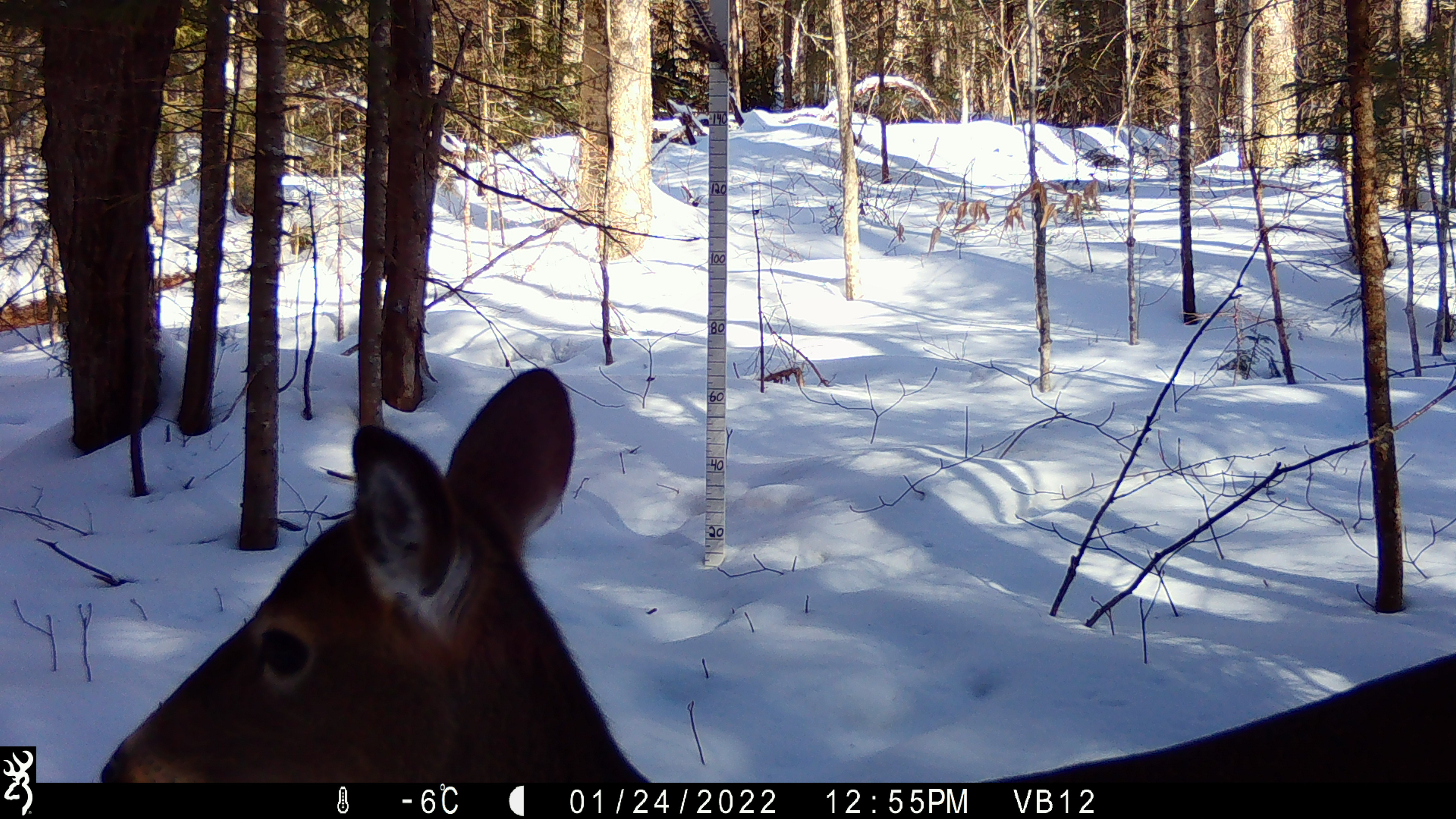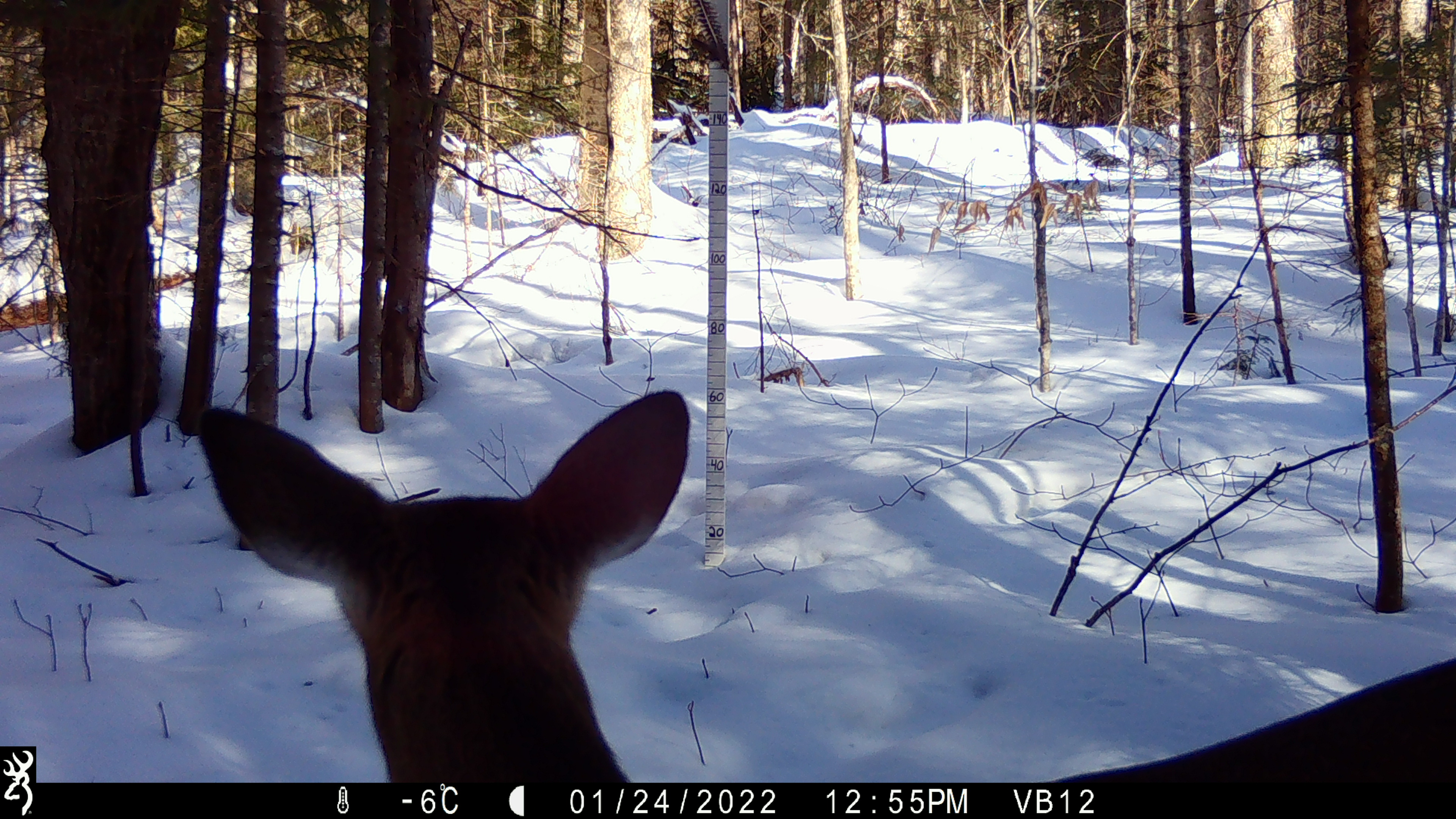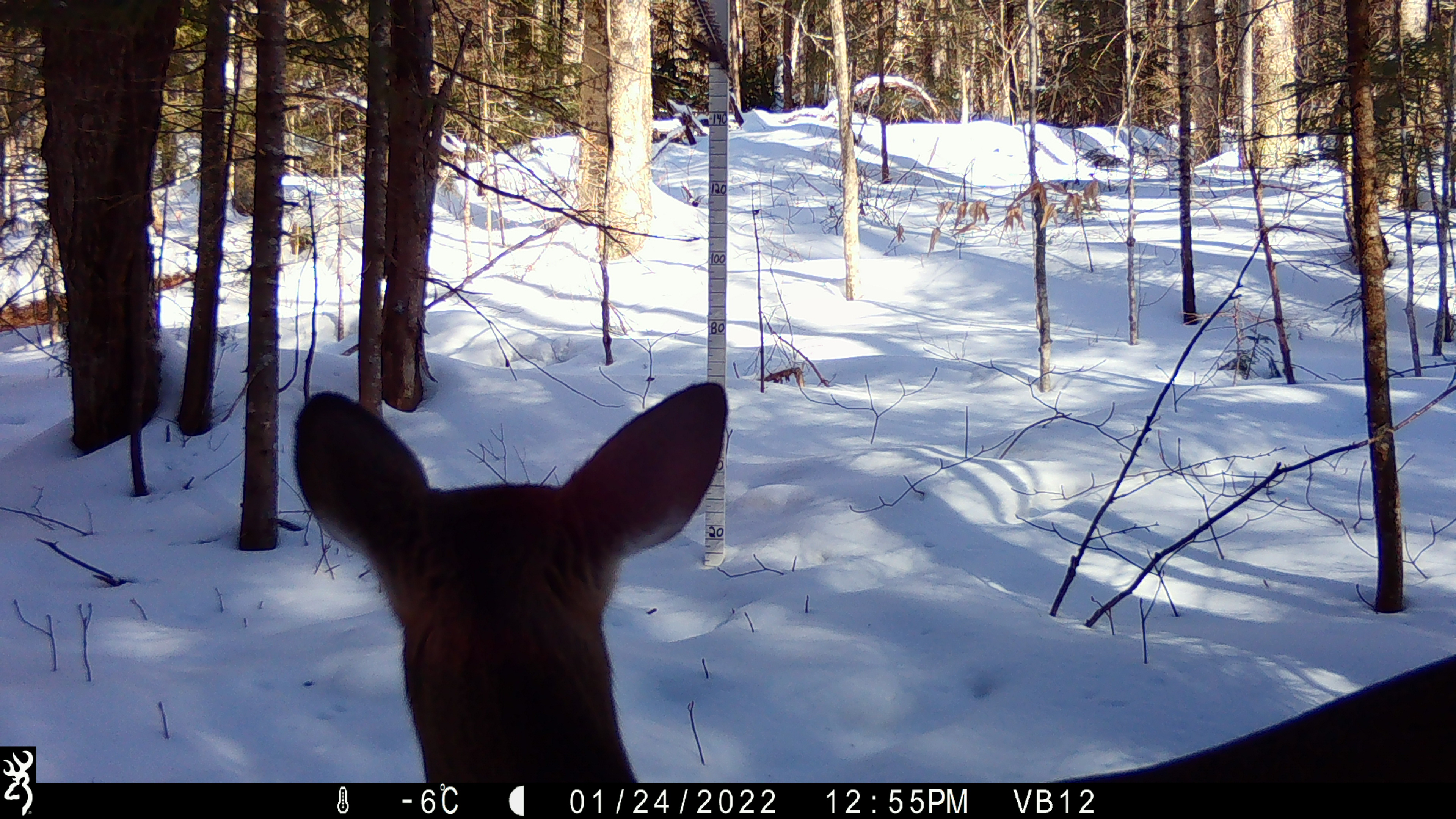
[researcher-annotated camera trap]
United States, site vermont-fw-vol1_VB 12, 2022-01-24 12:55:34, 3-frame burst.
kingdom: Animalia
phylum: Chordata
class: Mammalia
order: Artiodactyla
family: Cervidae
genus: Odocoileus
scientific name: Odocoileus virginianus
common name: white-tailed deer